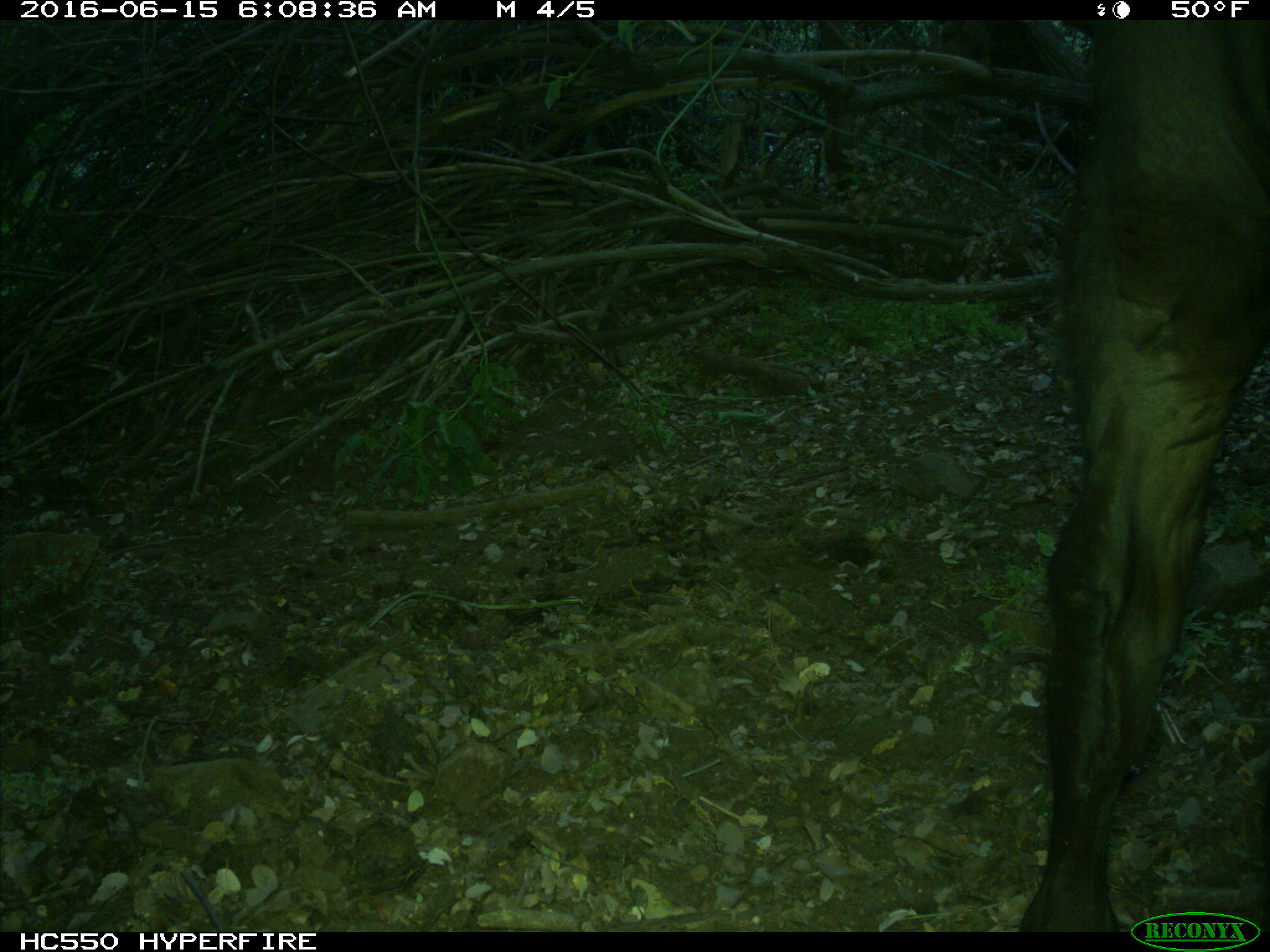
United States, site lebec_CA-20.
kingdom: Animalia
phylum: Chordata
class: Mammalia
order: Artiodactyla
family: Bovidae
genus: Bos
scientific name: Bos taurus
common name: domestic cow